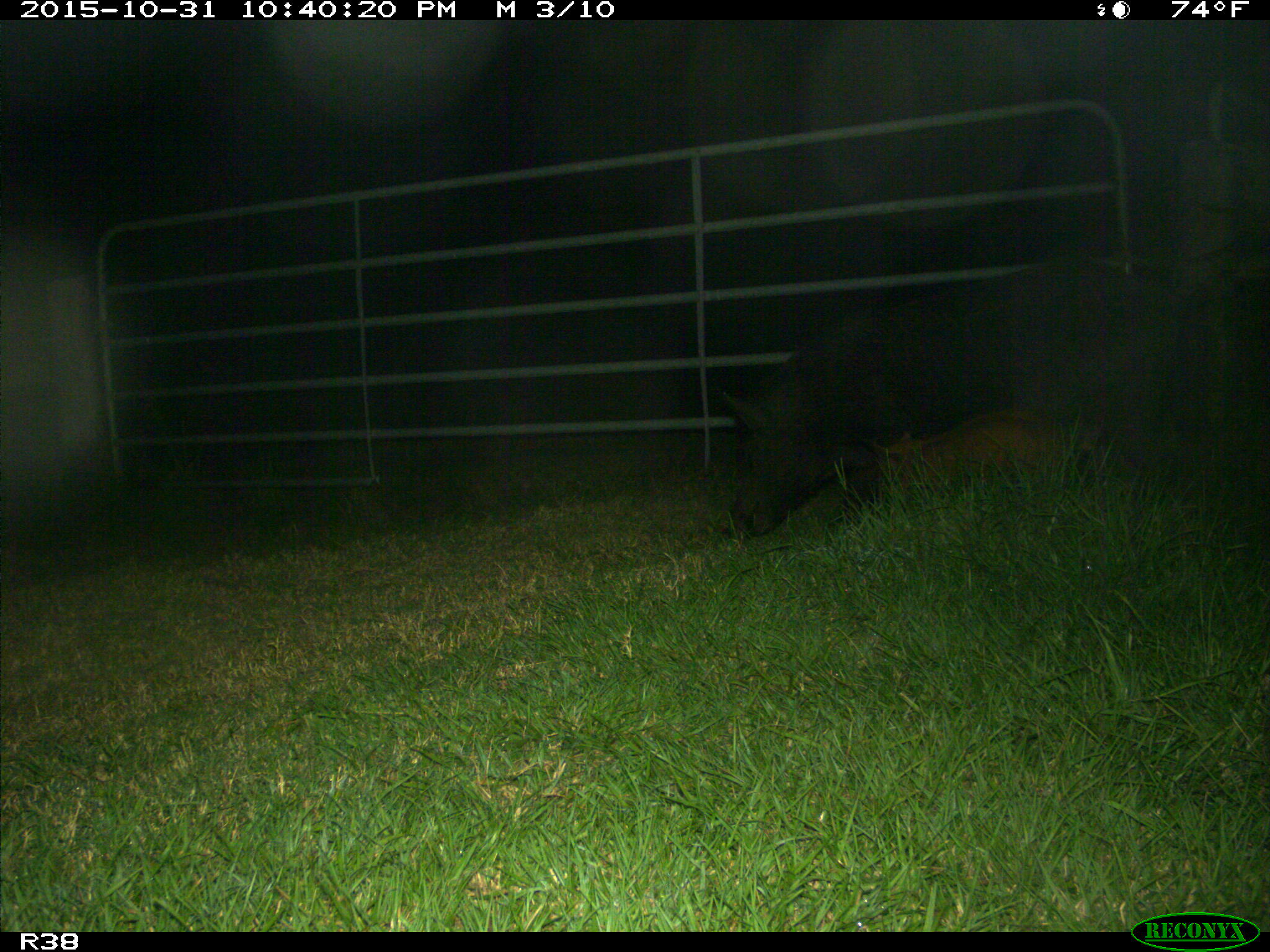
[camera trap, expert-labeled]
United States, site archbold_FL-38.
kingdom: Animalia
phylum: Chordata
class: Mammalia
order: Artiodactyla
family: Suidae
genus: Sus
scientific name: Sus scrofa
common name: wild boar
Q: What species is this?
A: Sus scrofa (wild boar).